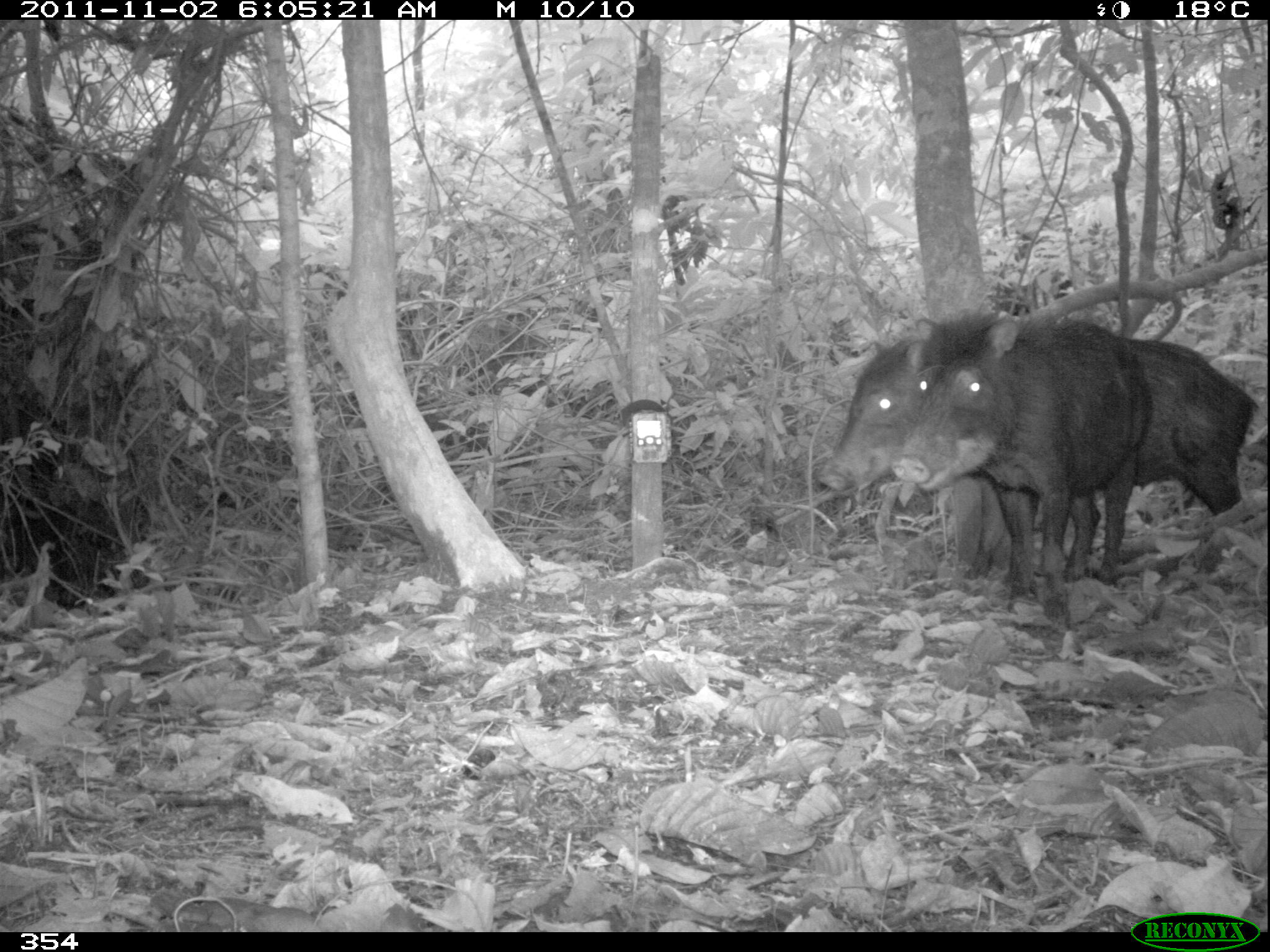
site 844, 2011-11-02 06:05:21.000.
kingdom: Animalia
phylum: Chordata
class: Mammalia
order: Artiodactyla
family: Tayassuidae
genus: Tayassu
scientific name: Tayassu pecari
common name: white-lipped peccary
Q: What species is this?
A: Tayassu pecari (white-lipped peccary).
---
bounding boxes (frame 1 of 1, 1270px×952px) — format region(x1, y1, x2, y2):
tayassu pecari: region(816, 310, 1261, 593); region(890, 310, 1151, 630)